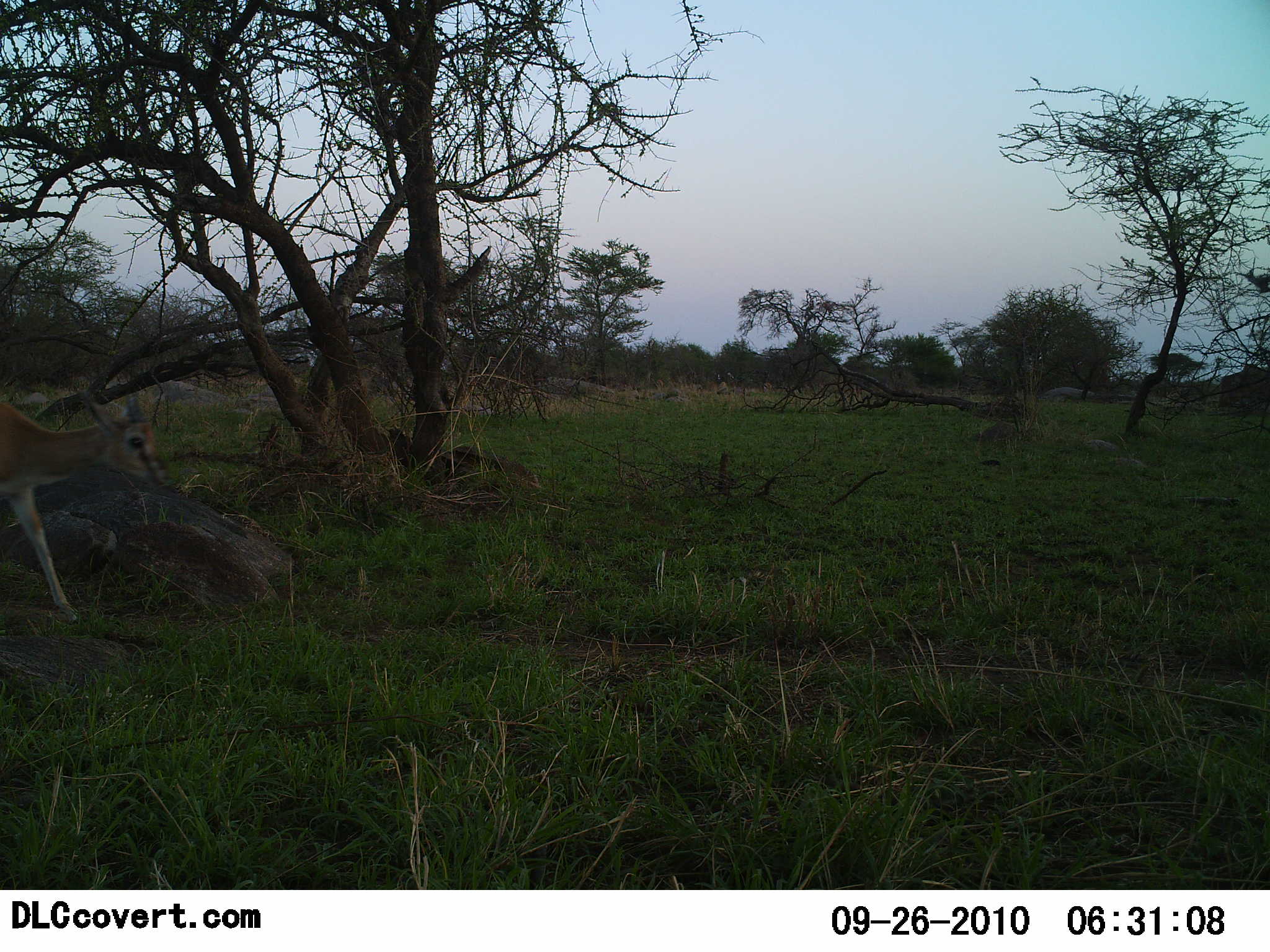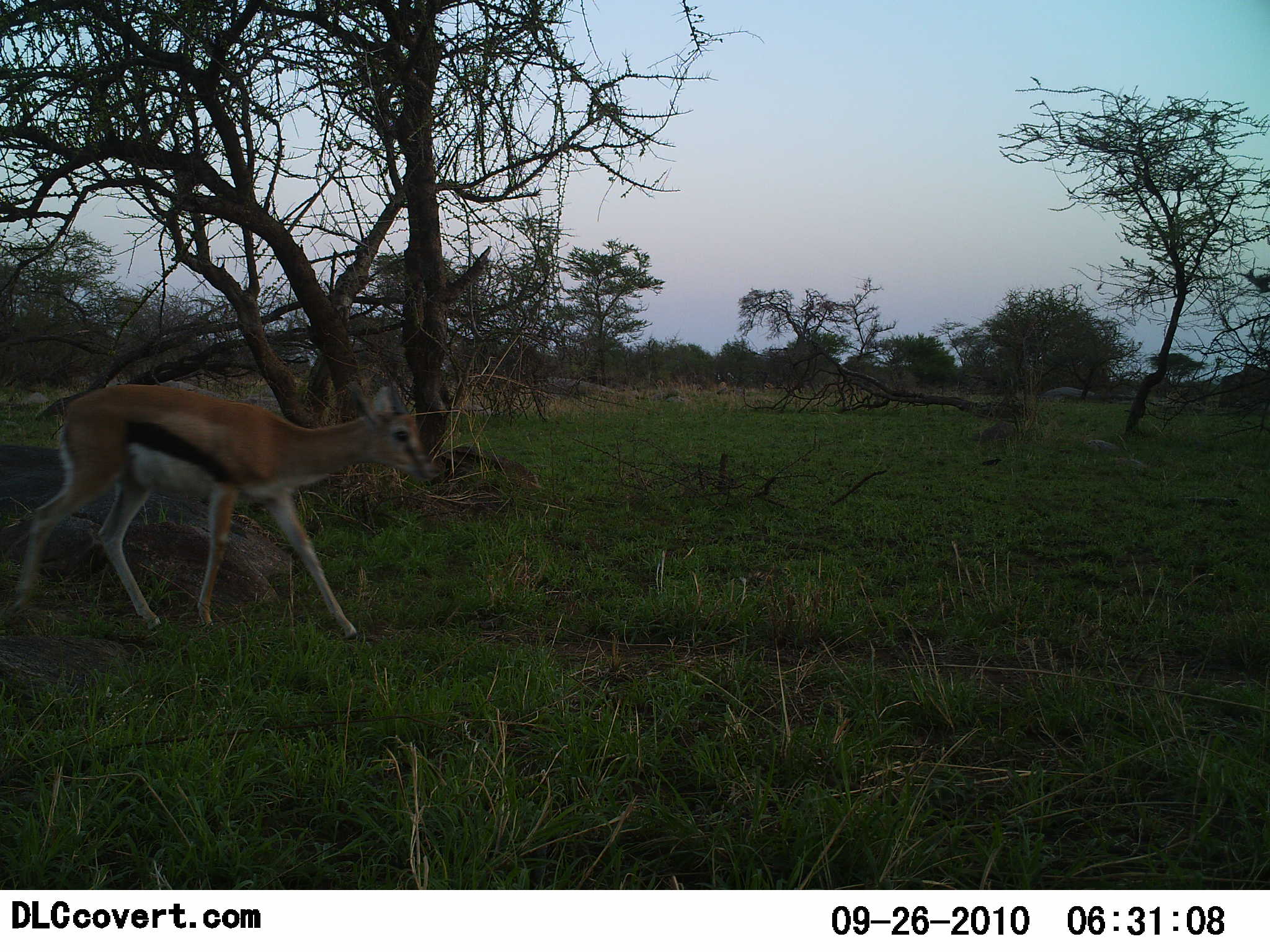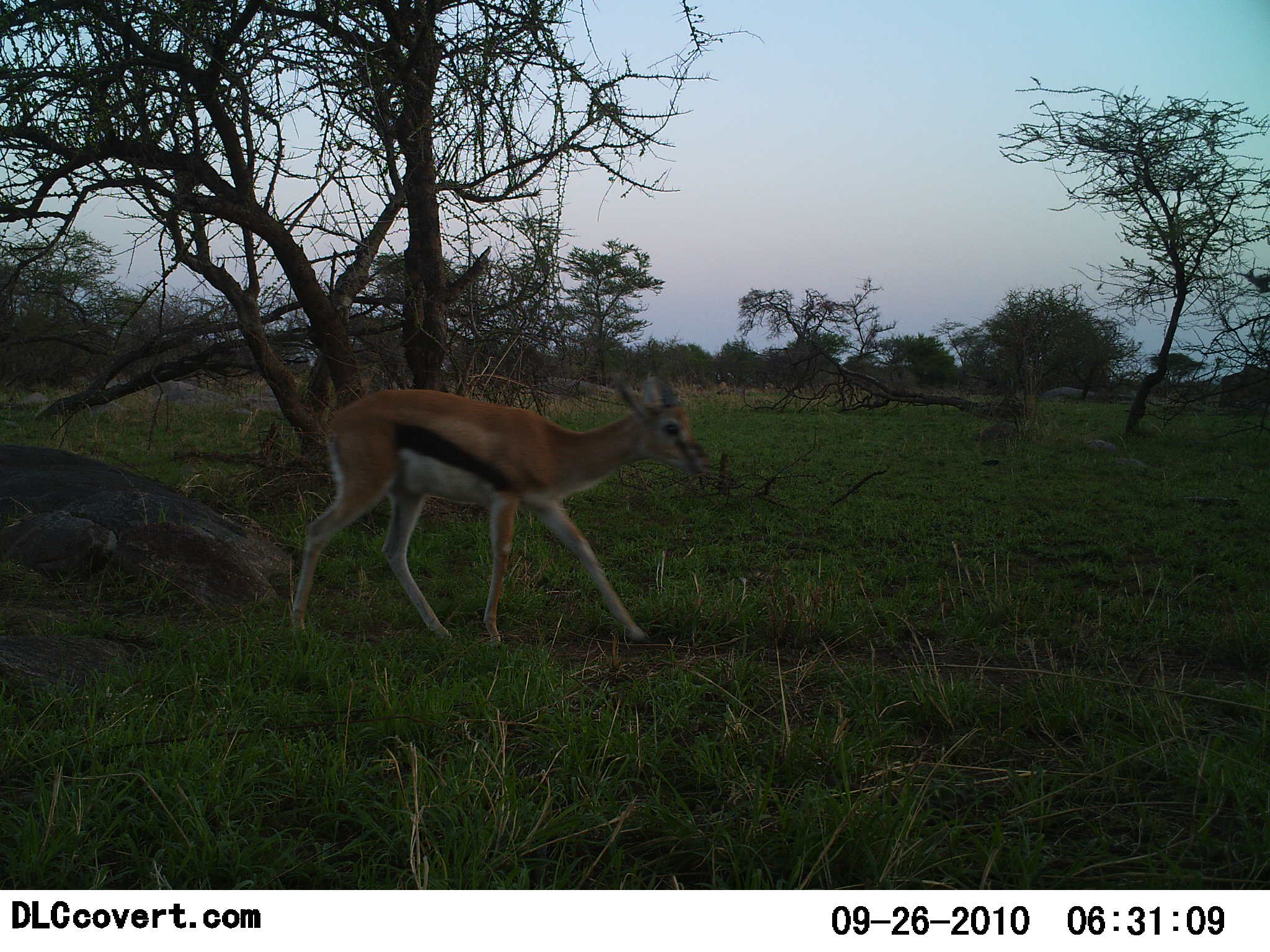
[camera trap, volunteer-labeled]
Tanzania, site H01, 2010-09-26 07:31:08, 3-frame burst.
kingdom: Animalia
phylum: Chordata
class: Mammalia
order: Artiodactyla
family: Bovidae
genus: Eudorcas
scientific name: Eudorcas thomsonii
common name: thomson's gazelle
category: gazellethomsons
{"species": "gazellethomsons (thomson's gazelle) (Eudorcas thomsonii)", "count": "1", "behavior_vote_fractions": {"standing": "0%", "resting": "0%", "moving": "100%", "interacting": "0%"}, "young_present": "0%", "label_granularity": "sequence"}